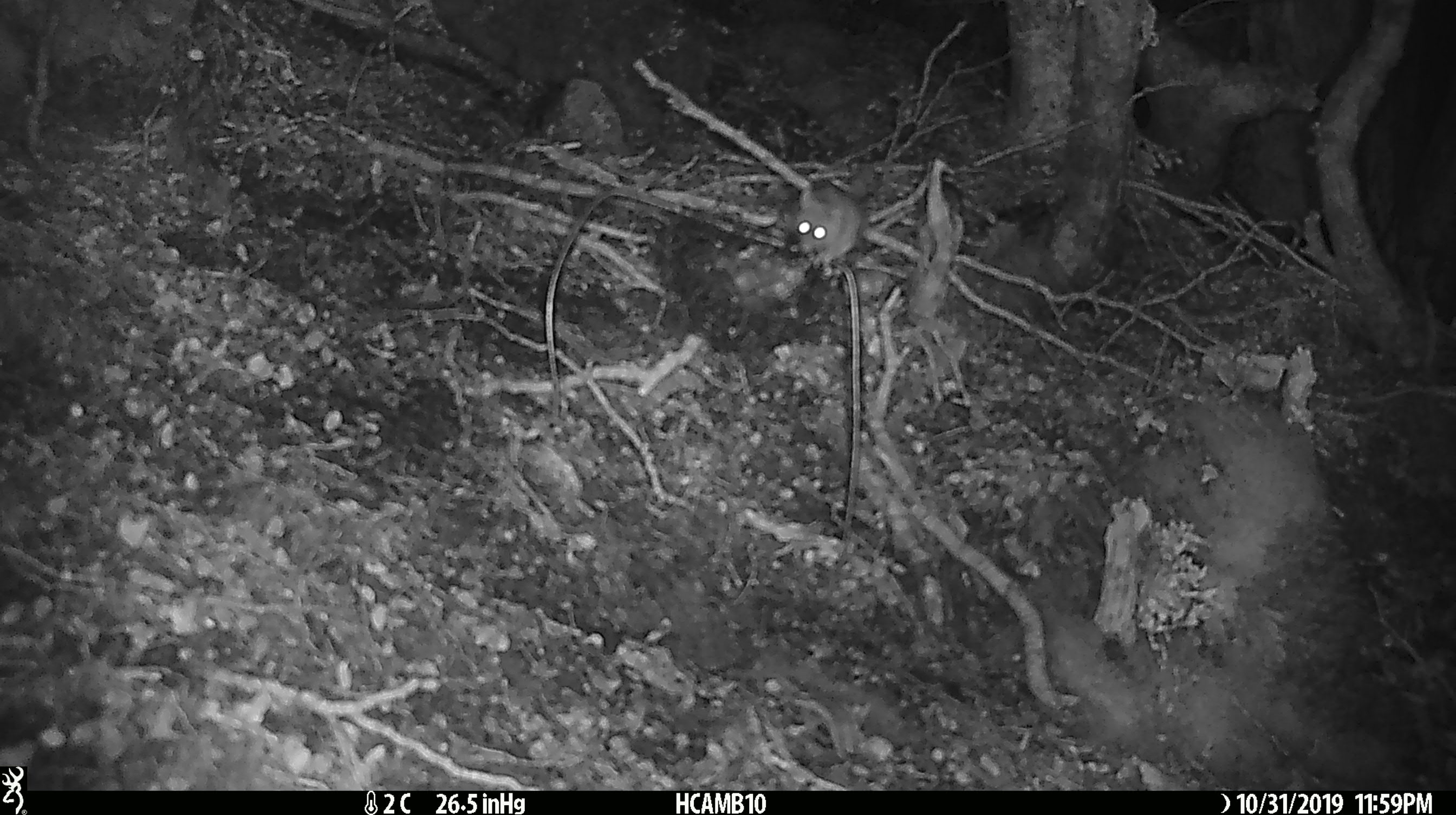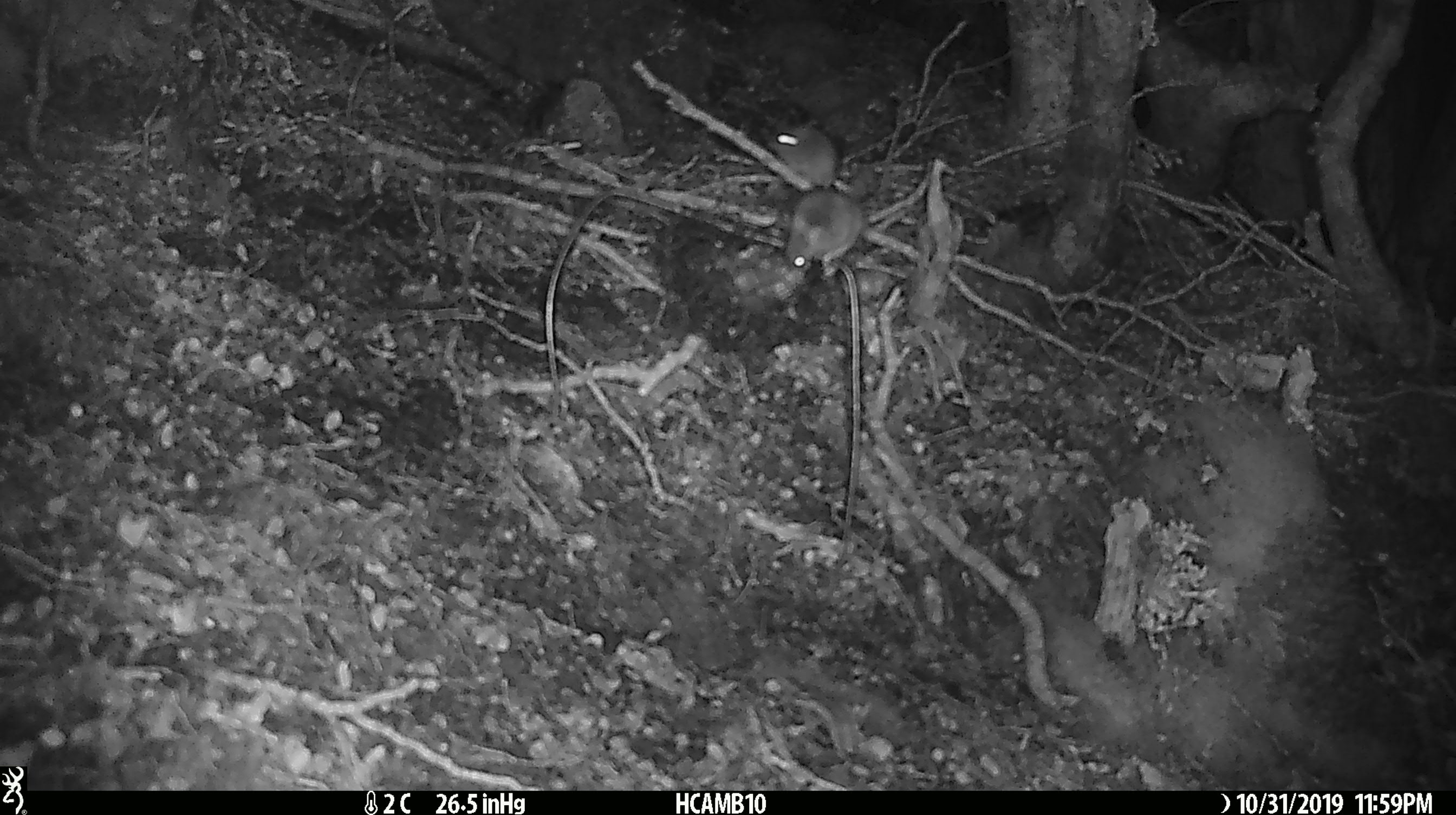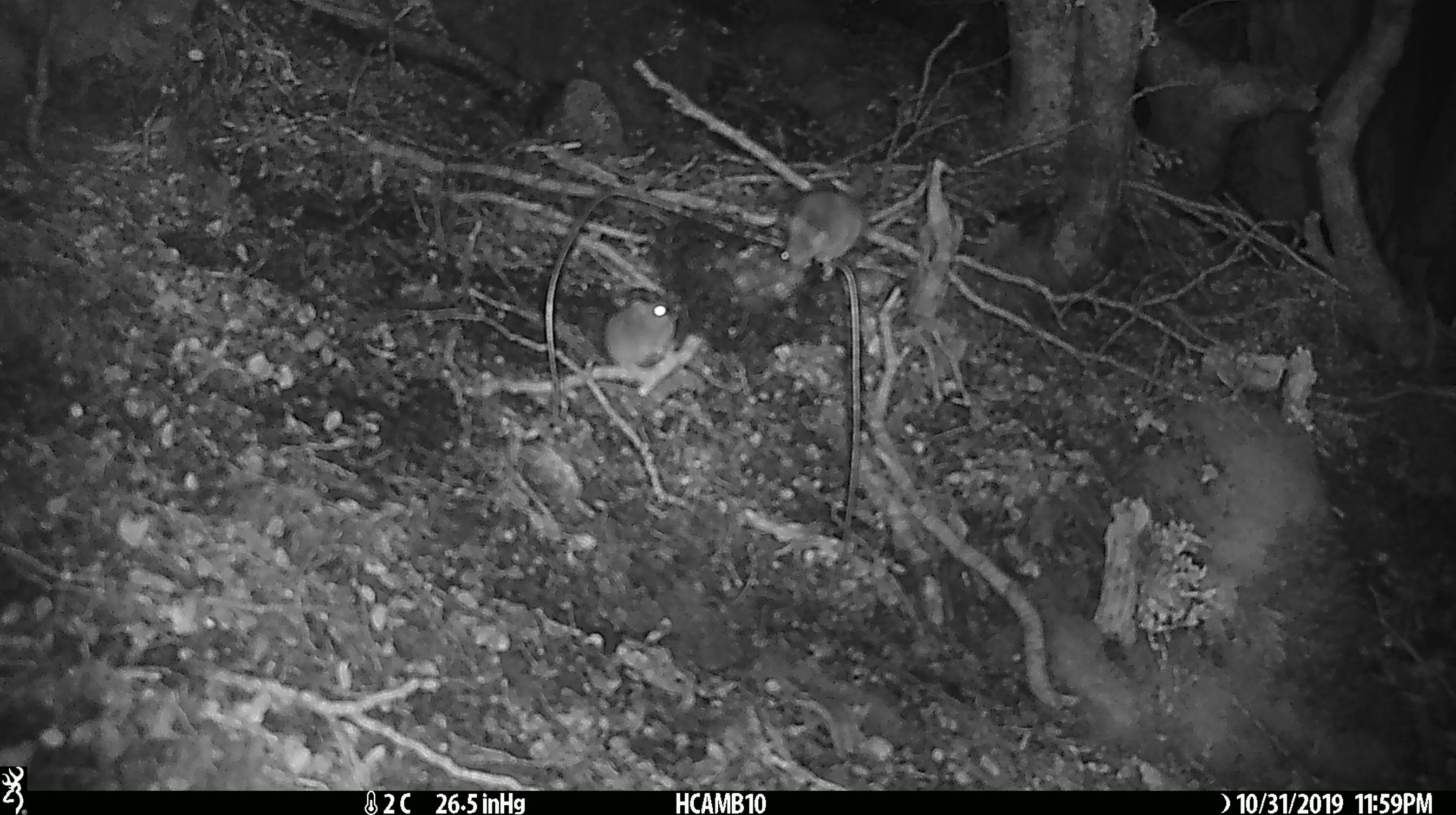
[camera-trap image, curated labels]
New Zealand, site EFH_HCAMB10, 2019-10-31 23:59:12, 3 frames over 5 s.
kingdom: Animalia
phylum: Chordata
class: Mammalia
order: Rodentia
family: Muridae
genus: Mus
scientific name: Mus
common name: mouse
Mouse (Mus).